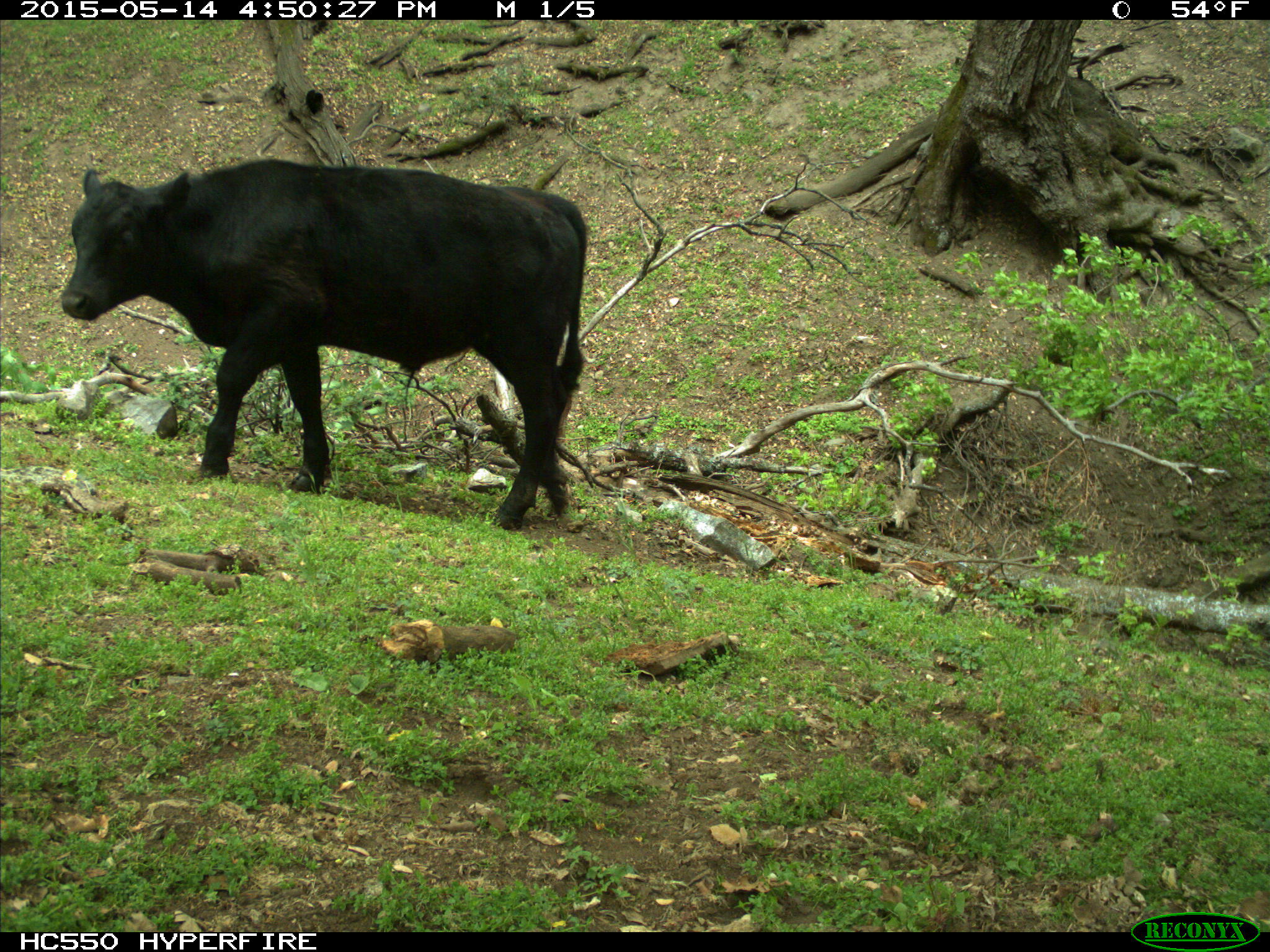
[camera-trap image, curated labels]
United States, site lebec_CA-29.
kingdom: Animalia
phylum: Chordata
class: Mammalia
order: Artiodactyla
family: Bovidae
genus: Bos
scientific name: Bos taurus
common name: domestic cow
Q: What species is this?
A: Bos taurus (domestic cow).